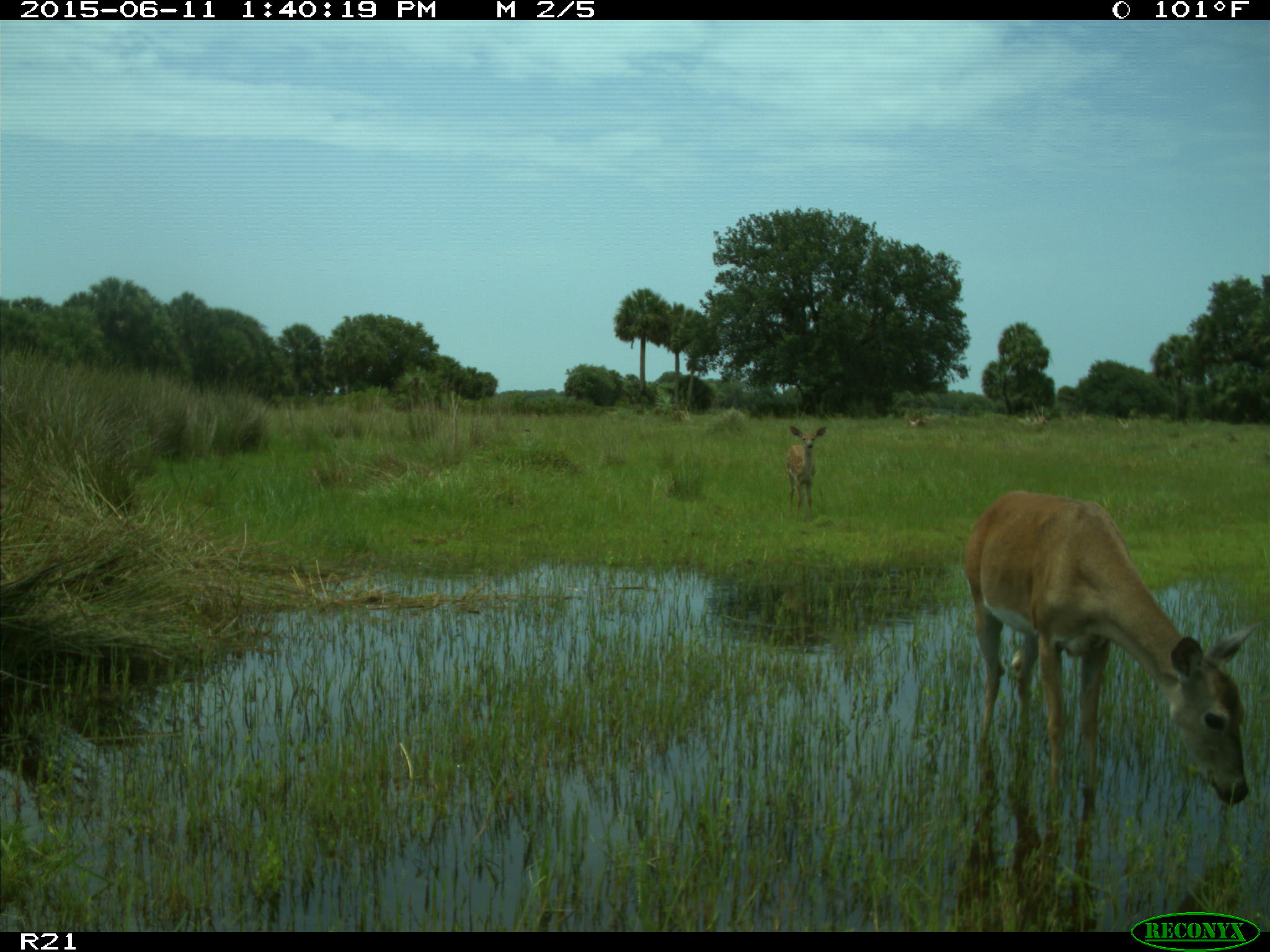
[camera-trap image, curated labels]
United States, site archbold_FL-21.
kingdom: Animalia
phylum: Chordata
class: Mammalia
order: Artiodactyla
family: Cervidae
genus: Odocoileus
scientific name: Odocoileus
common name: deer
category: unidentified deer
Unidentified deer (deer) (Odocoileus).